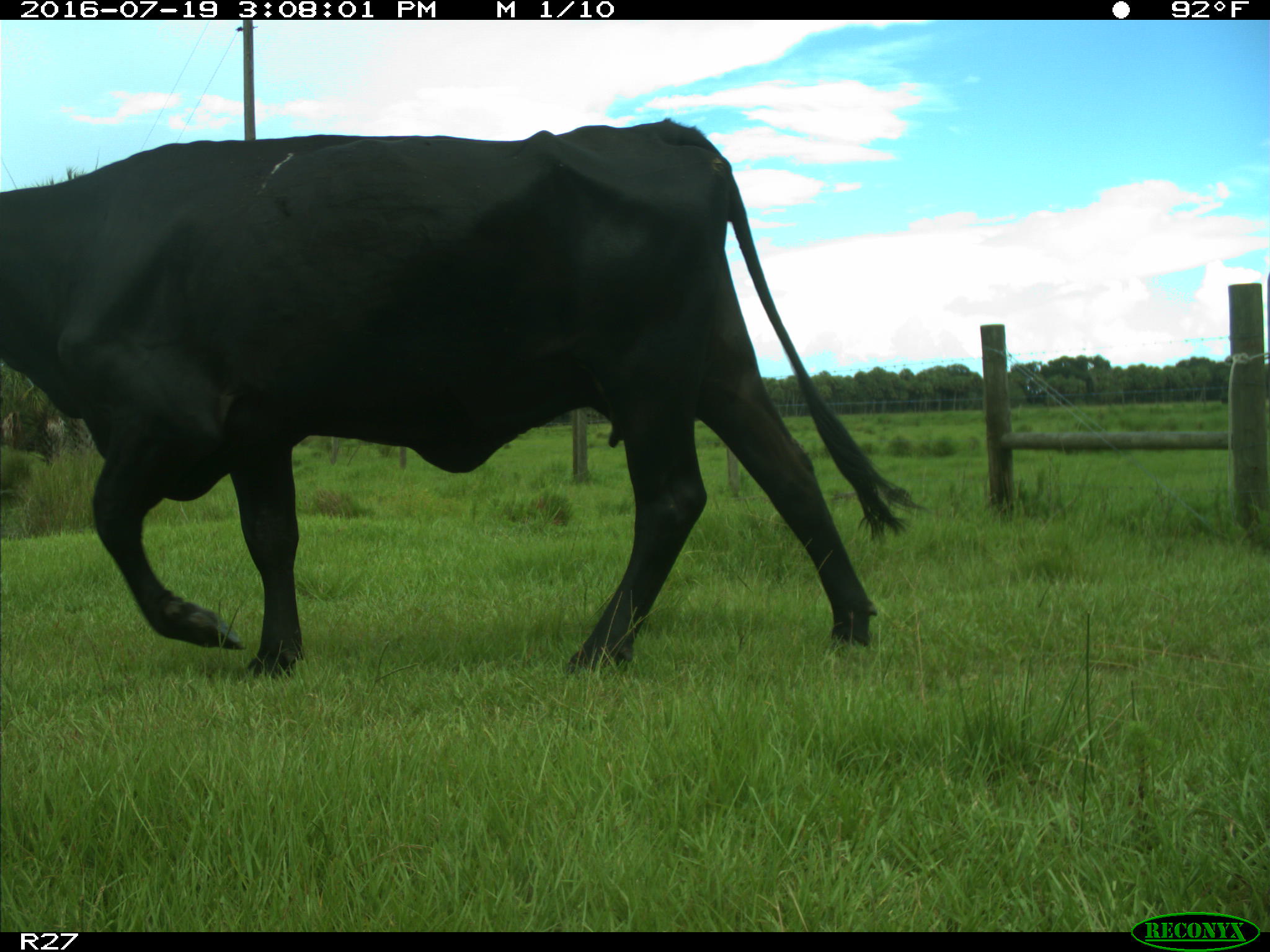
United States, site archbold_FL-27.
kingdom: Animalia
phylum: Chordata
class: Mammalia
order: Artiodactyla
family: Bovidae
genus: Bos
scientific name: Bos taurus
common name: domestic cow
Bos taurus (domestic cow).